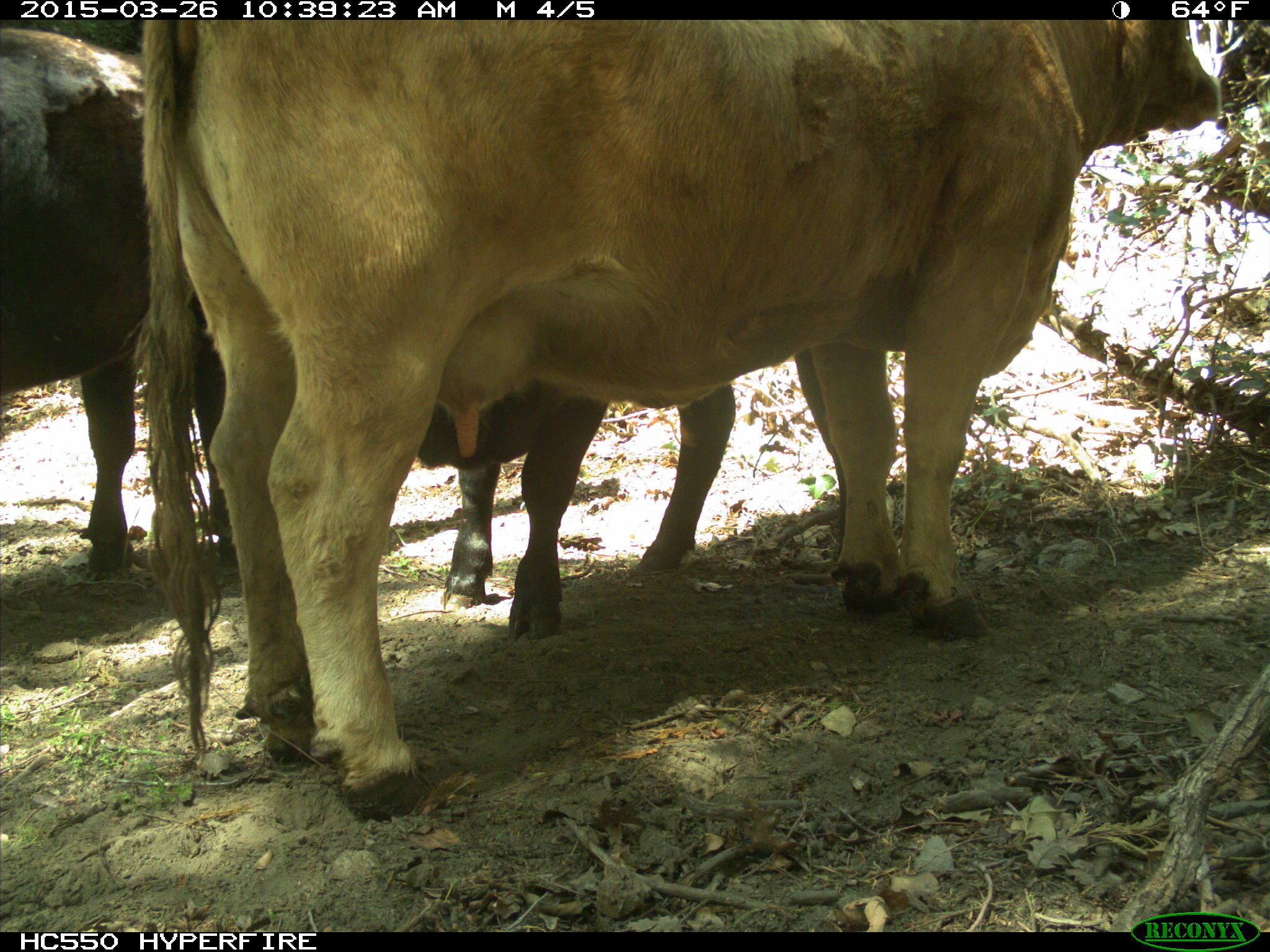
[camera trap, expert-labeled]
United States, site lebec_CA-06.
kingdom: Animalia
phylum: Chordata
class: Mammalia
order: Artiodactyla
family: Bovidae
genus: Bos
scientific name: Bos taurus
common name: domestic cow